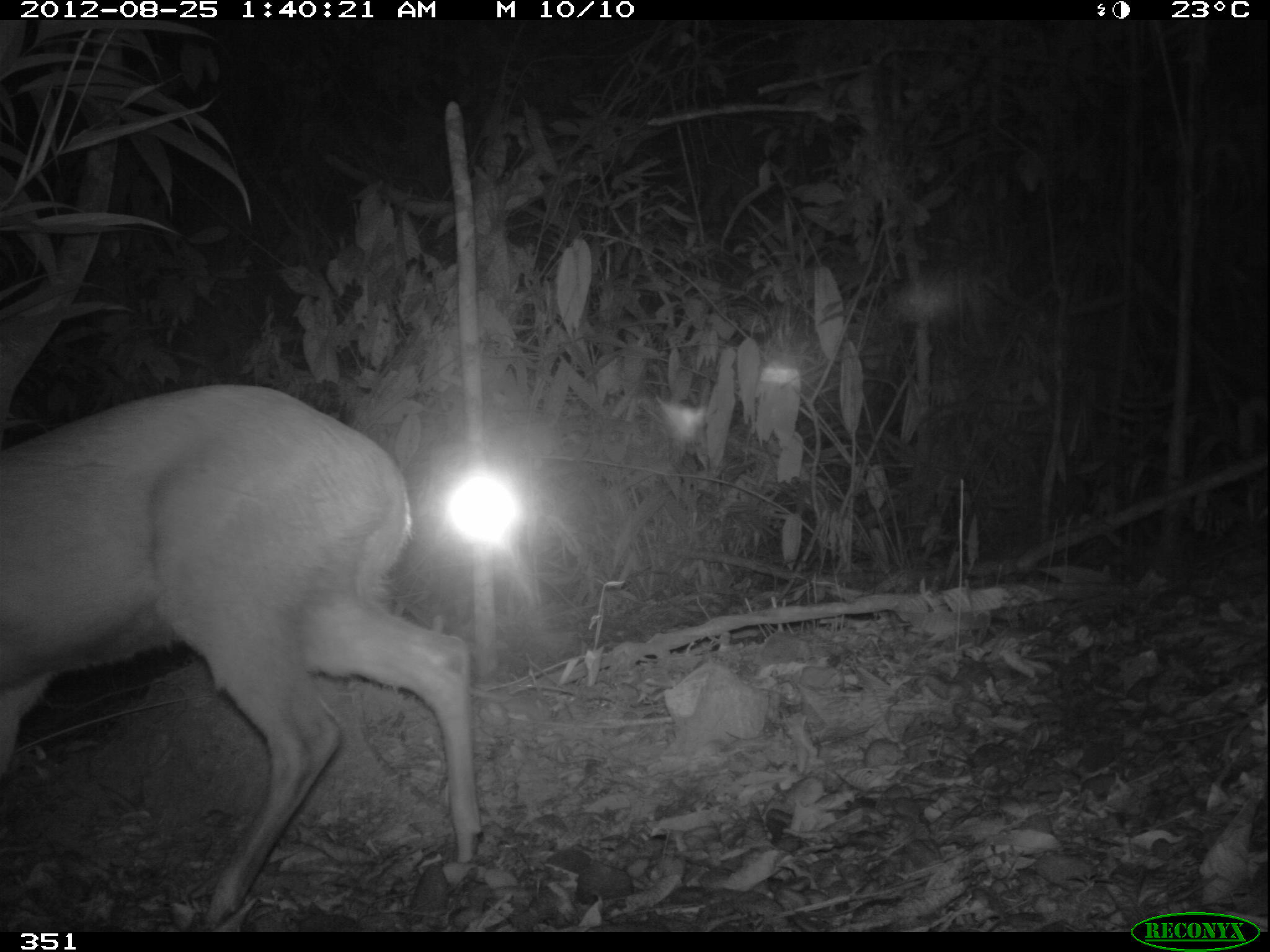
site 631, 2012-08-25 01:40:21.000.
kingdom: Animalia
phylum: Chordata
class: Mammalia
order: Artiodactyla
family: Cervidae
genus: Mazama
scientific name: Mazama americana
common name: red brocket